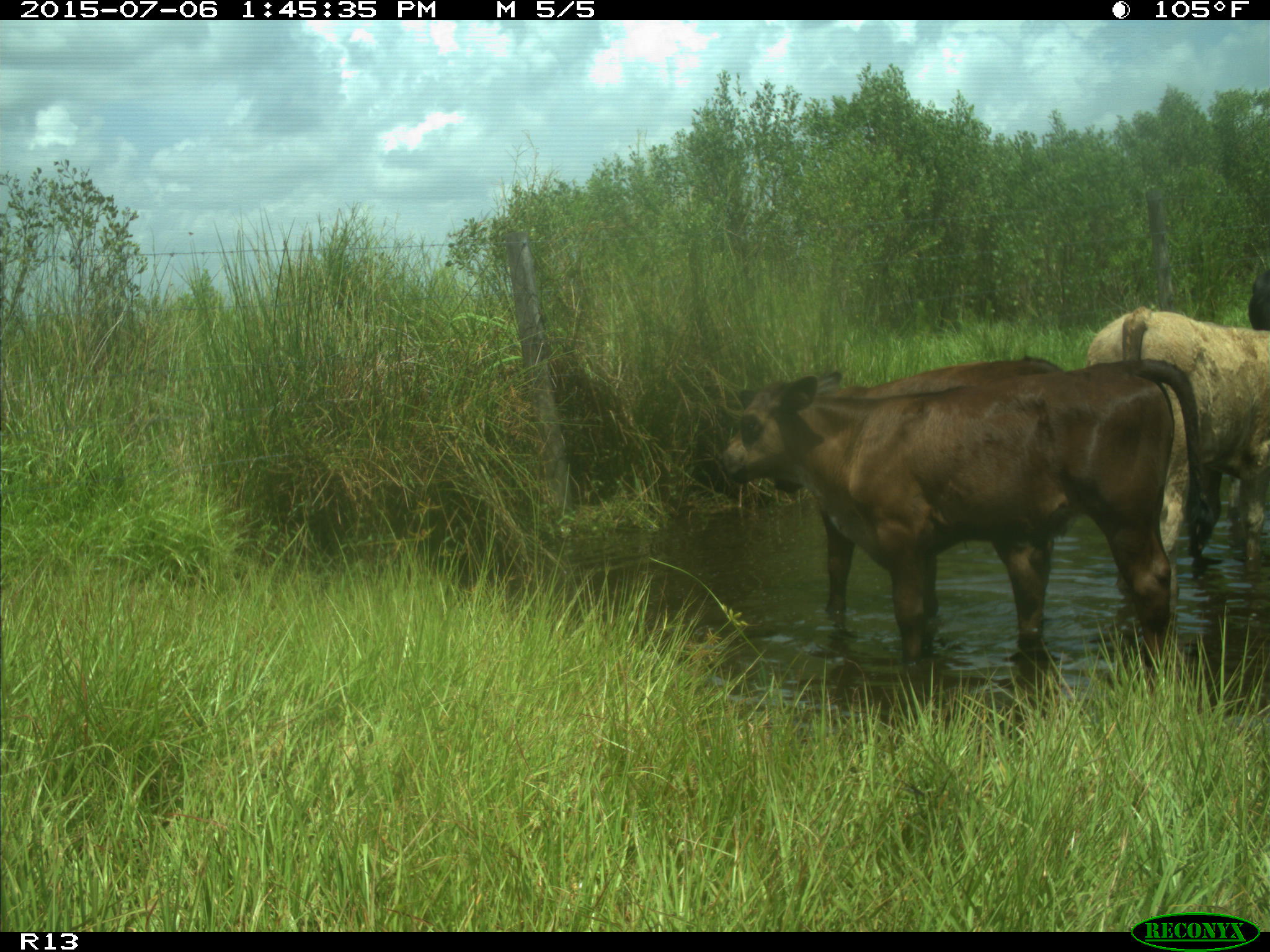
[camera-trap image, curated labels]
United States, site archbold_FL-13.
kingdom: Animalia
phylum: Chordata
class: Mammalia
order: Artiodactyla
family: Bovidae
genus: Bos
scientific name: Bos taurus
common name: domestic cow